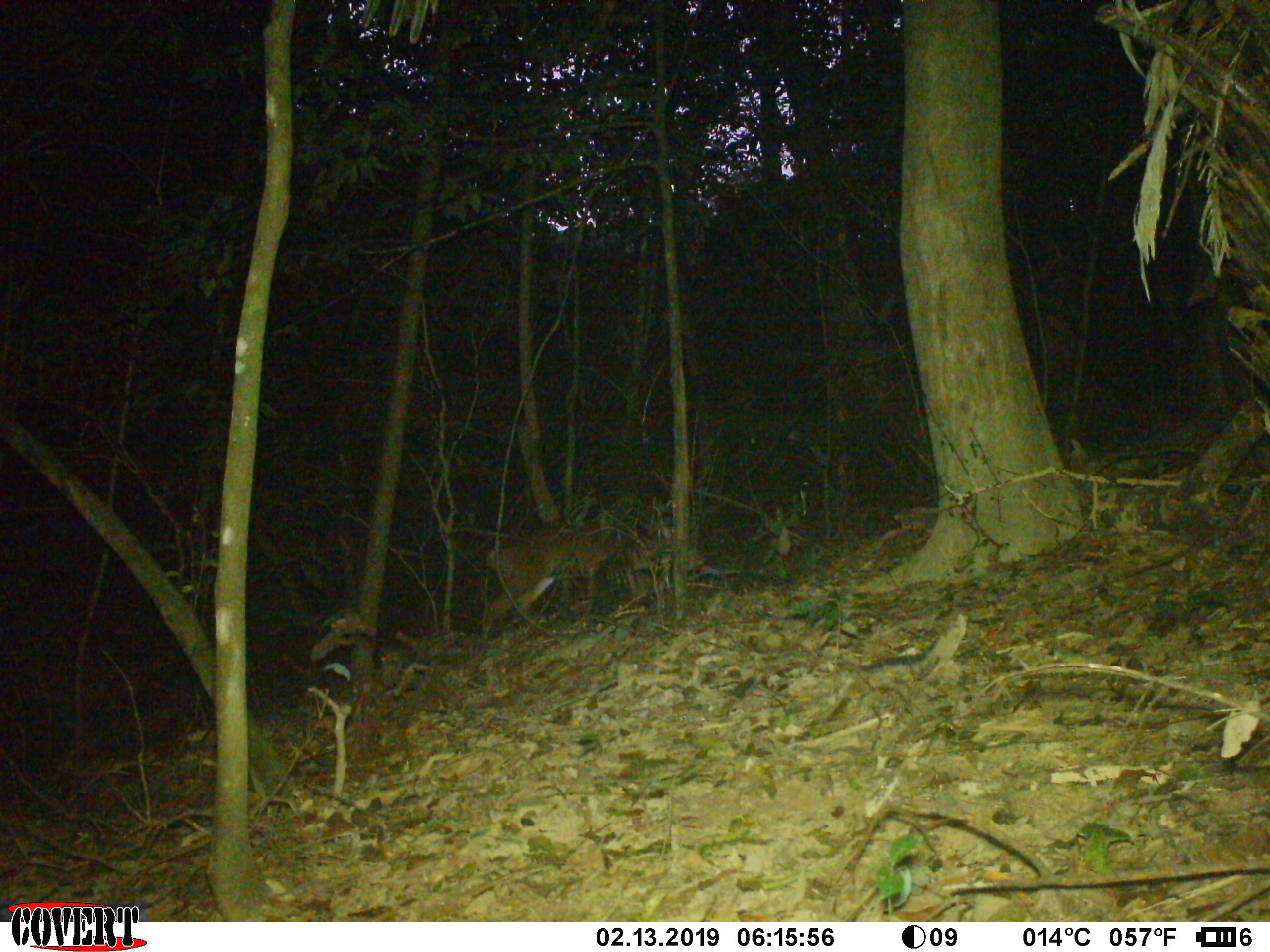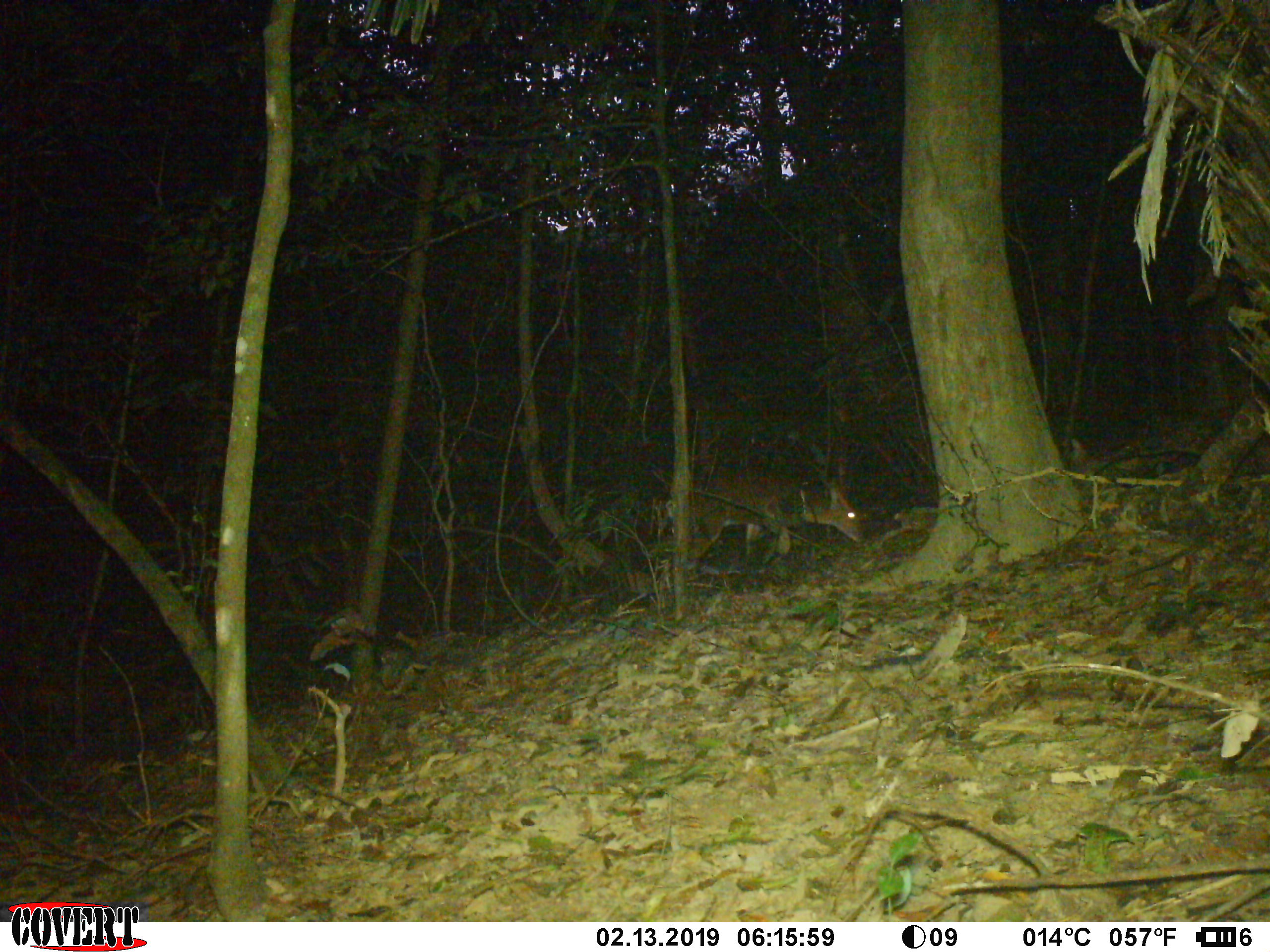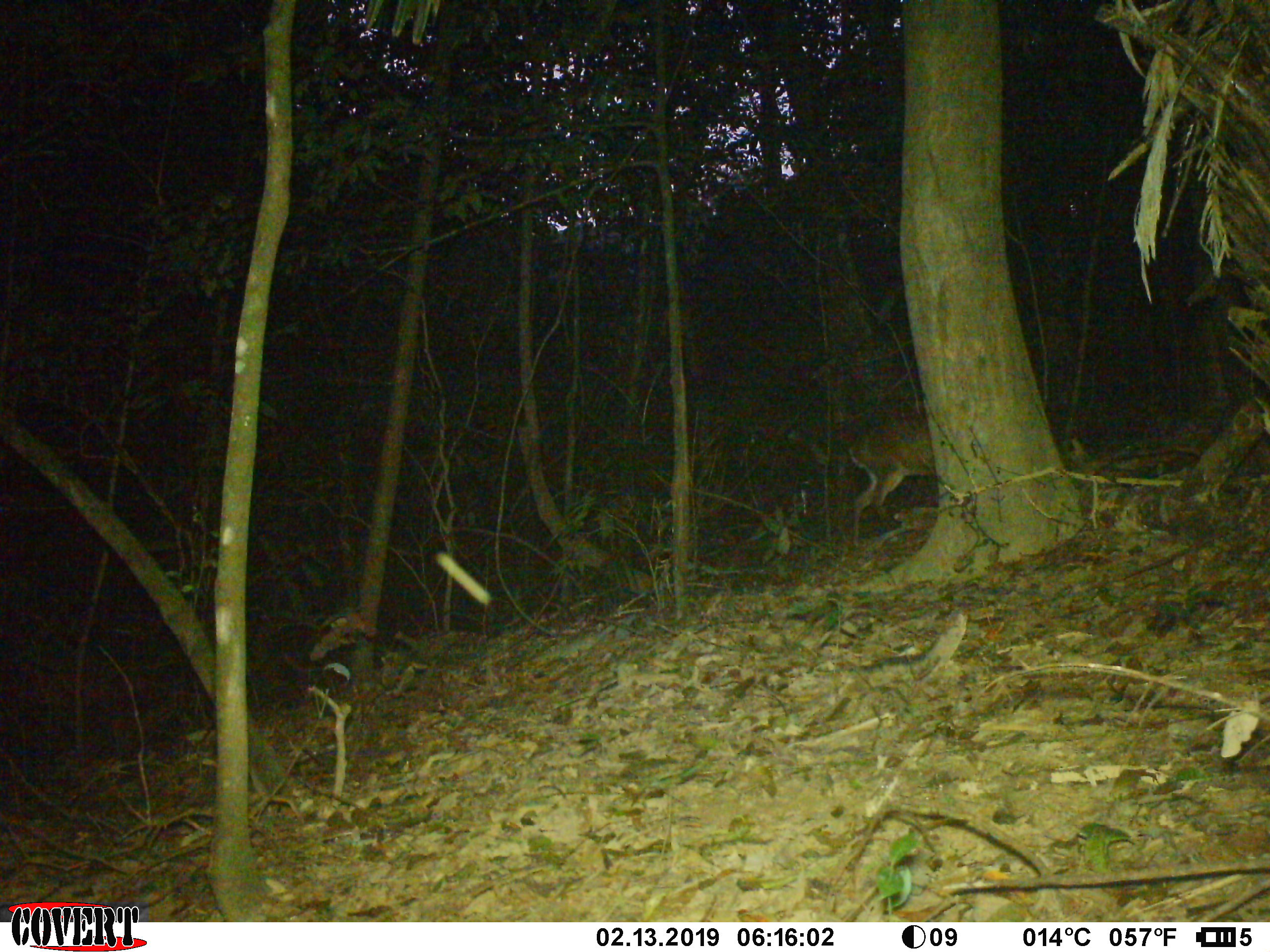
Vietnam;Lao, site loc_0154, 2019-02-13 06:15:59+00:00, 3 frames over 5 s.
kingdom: Animalia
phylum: Chordata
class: Mammalia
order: Artiodactyla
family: Cervidae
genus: Muntiacus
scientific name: Muntiacus vuquangensis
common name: large-antlered muntjac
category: large antlered muntjac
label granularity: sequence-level